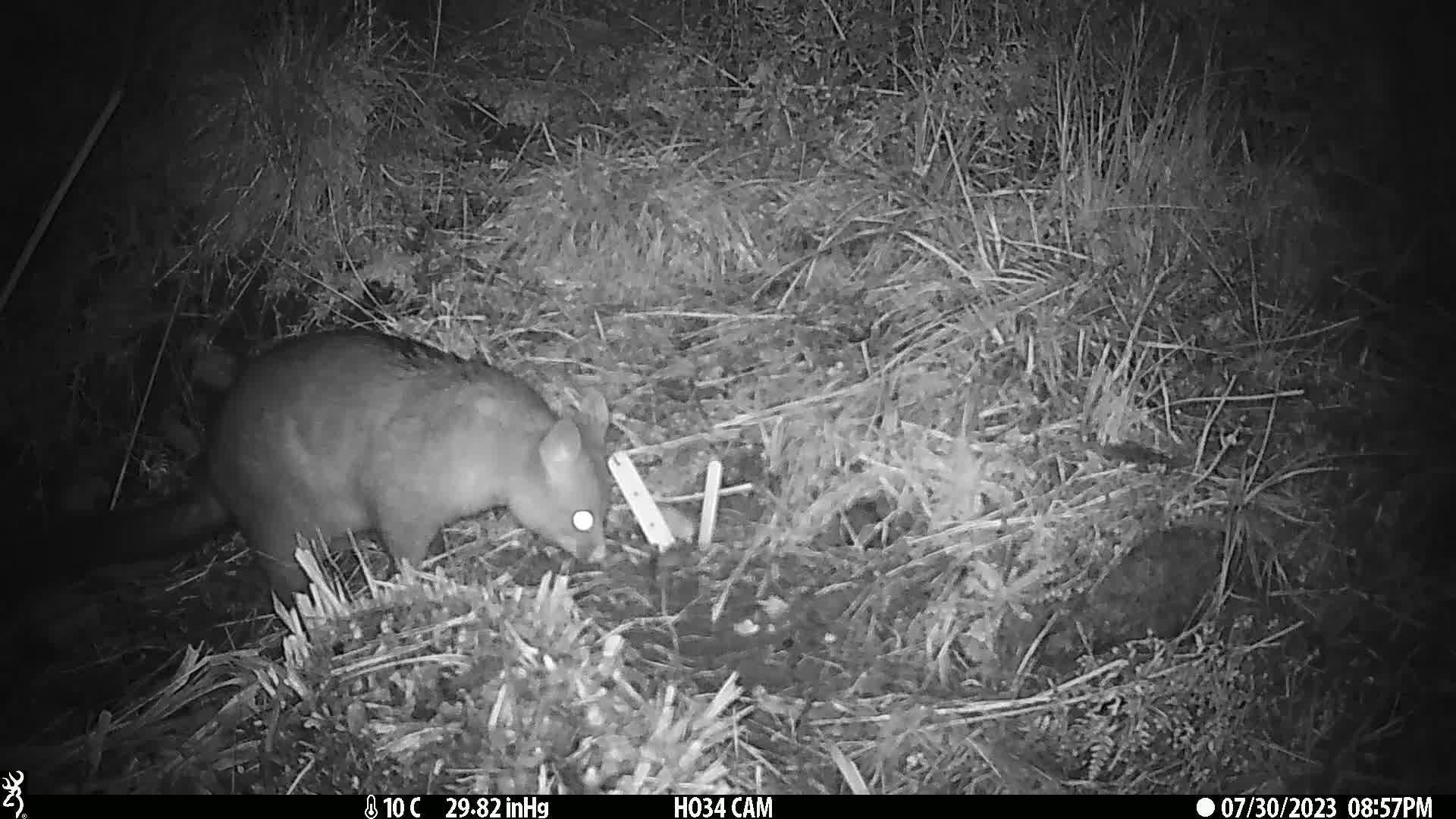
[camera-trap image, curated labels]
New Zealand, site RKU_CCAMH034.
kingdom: Animalia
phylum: Chordata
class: Mammalia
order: Diprotodontia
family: Phalangeridae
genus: Trichosurus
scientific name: Trichosurus vulpecula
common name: common brushtail possum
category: possum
Possum (common brushtail possum) (Trichosurus vulpecula).